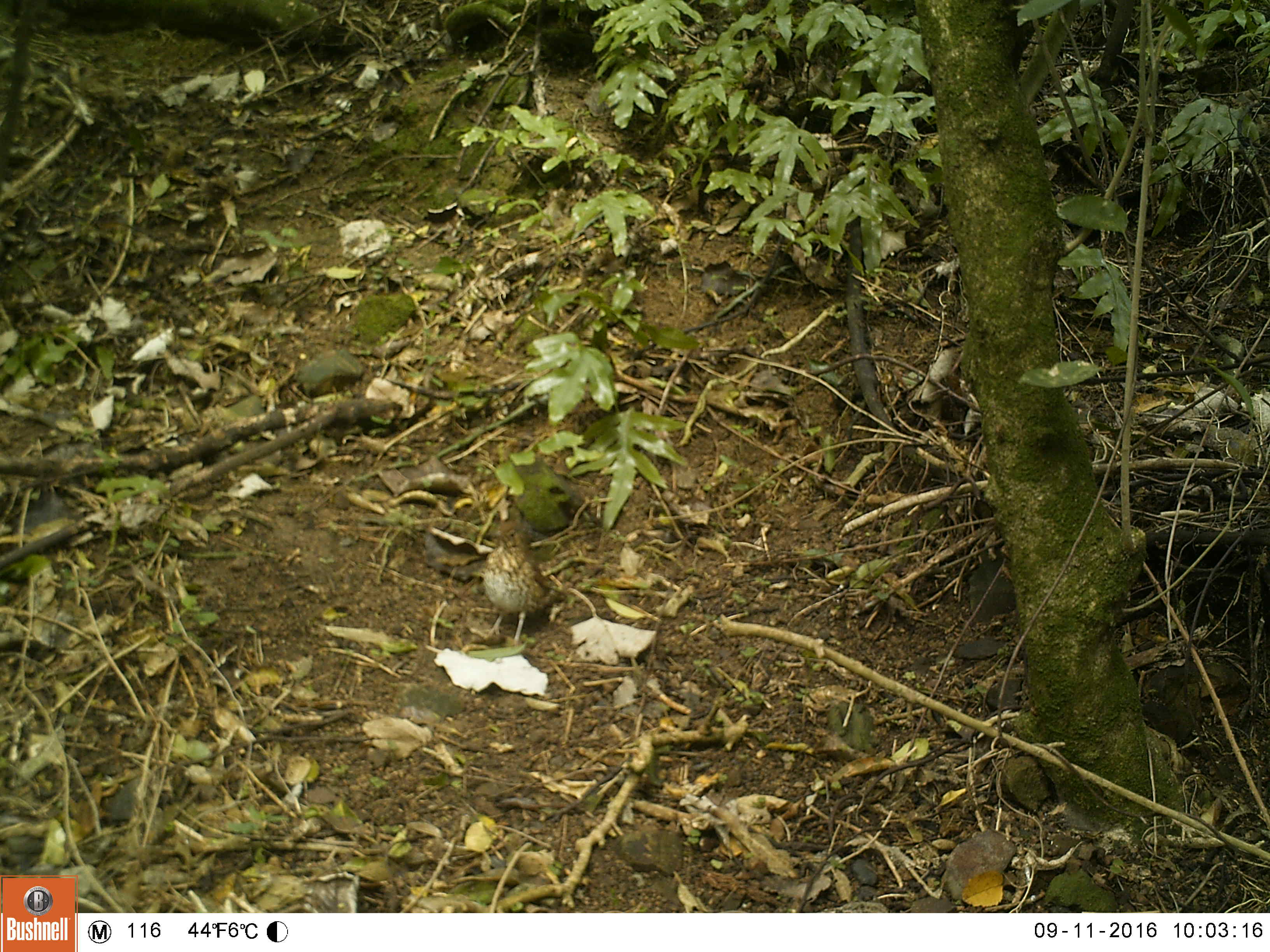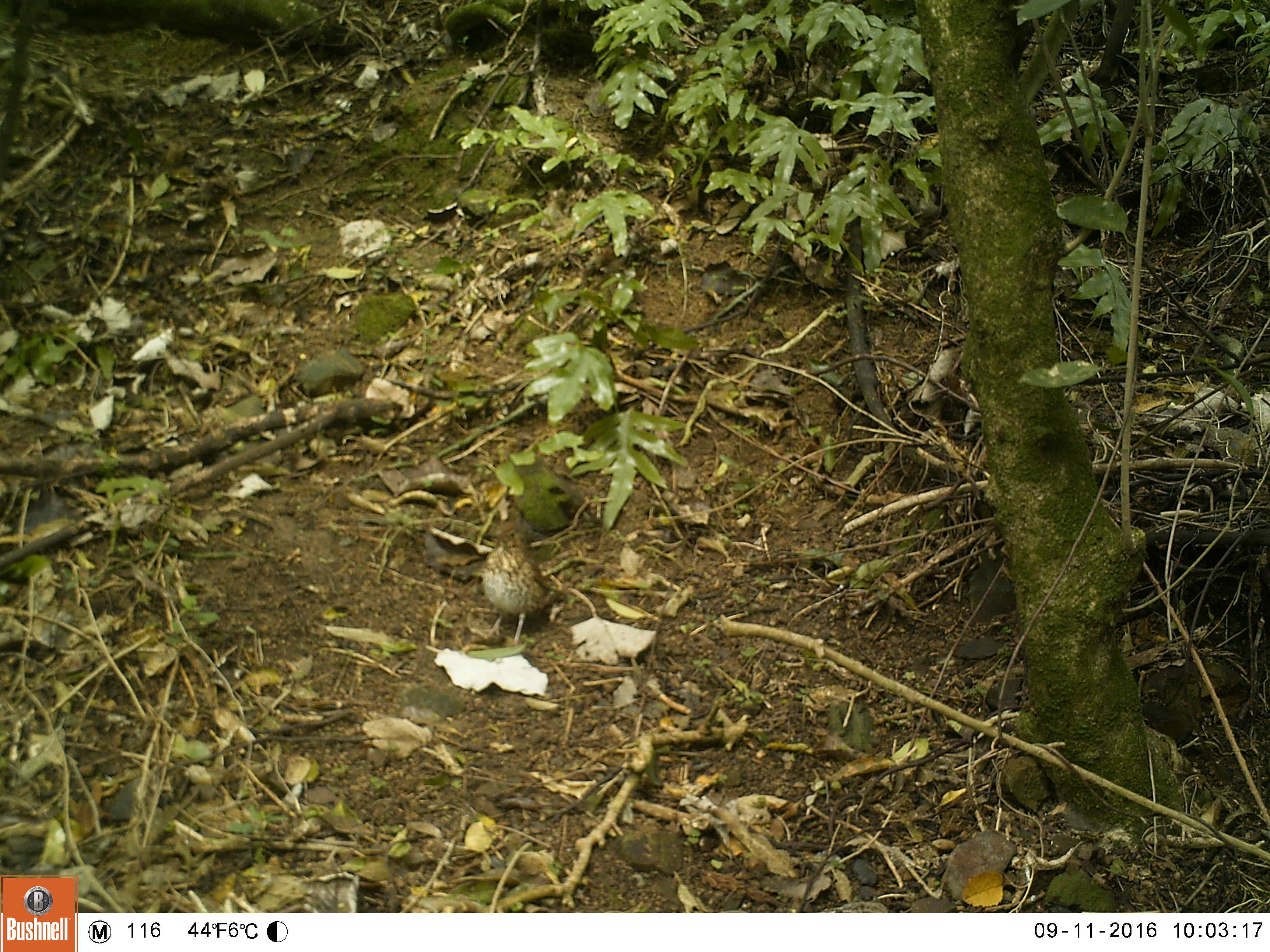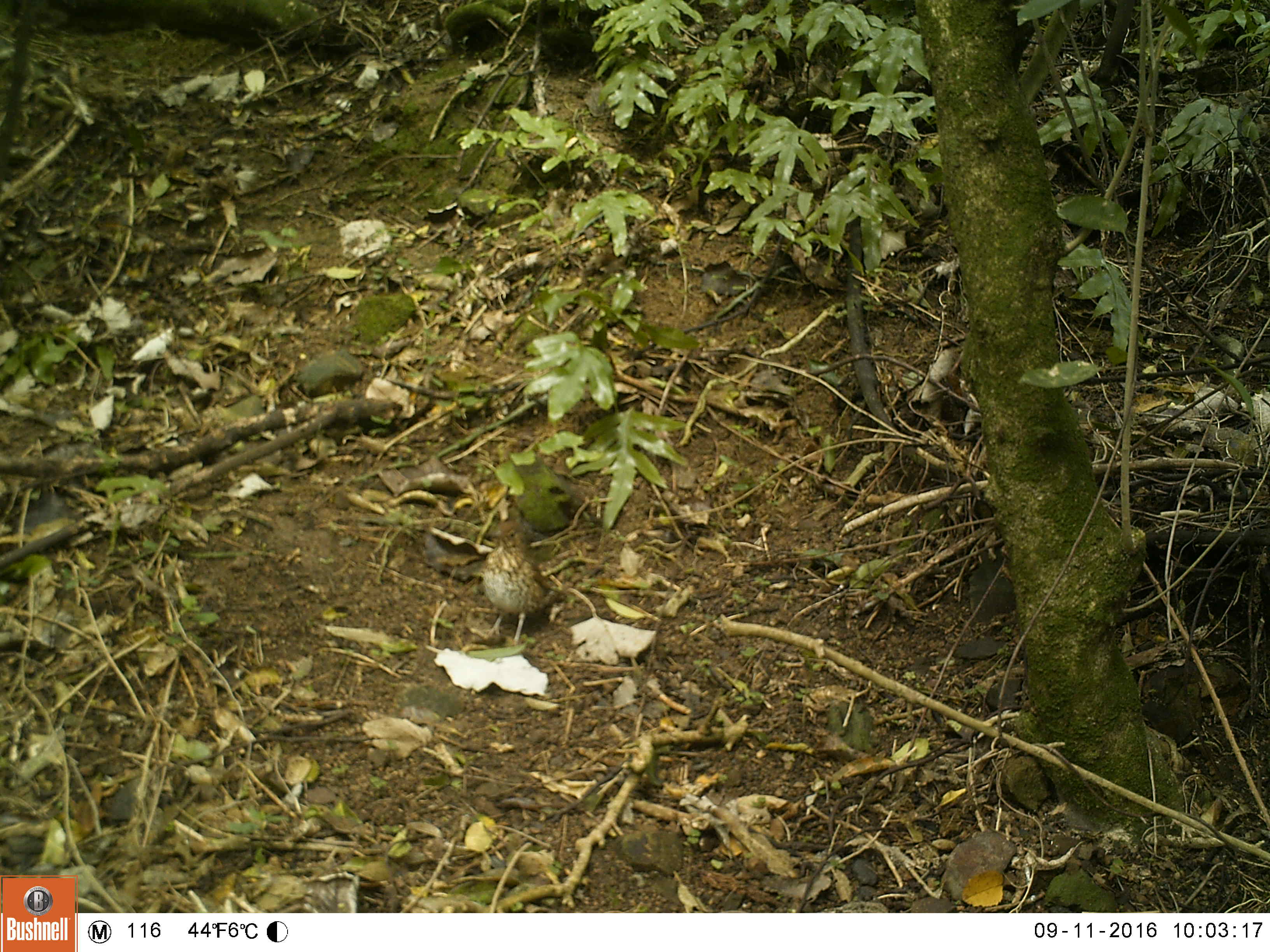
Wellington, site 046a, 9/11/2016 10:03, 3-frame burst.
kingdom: Animalia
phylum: Chordata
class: Aves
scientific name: Aves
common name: bird